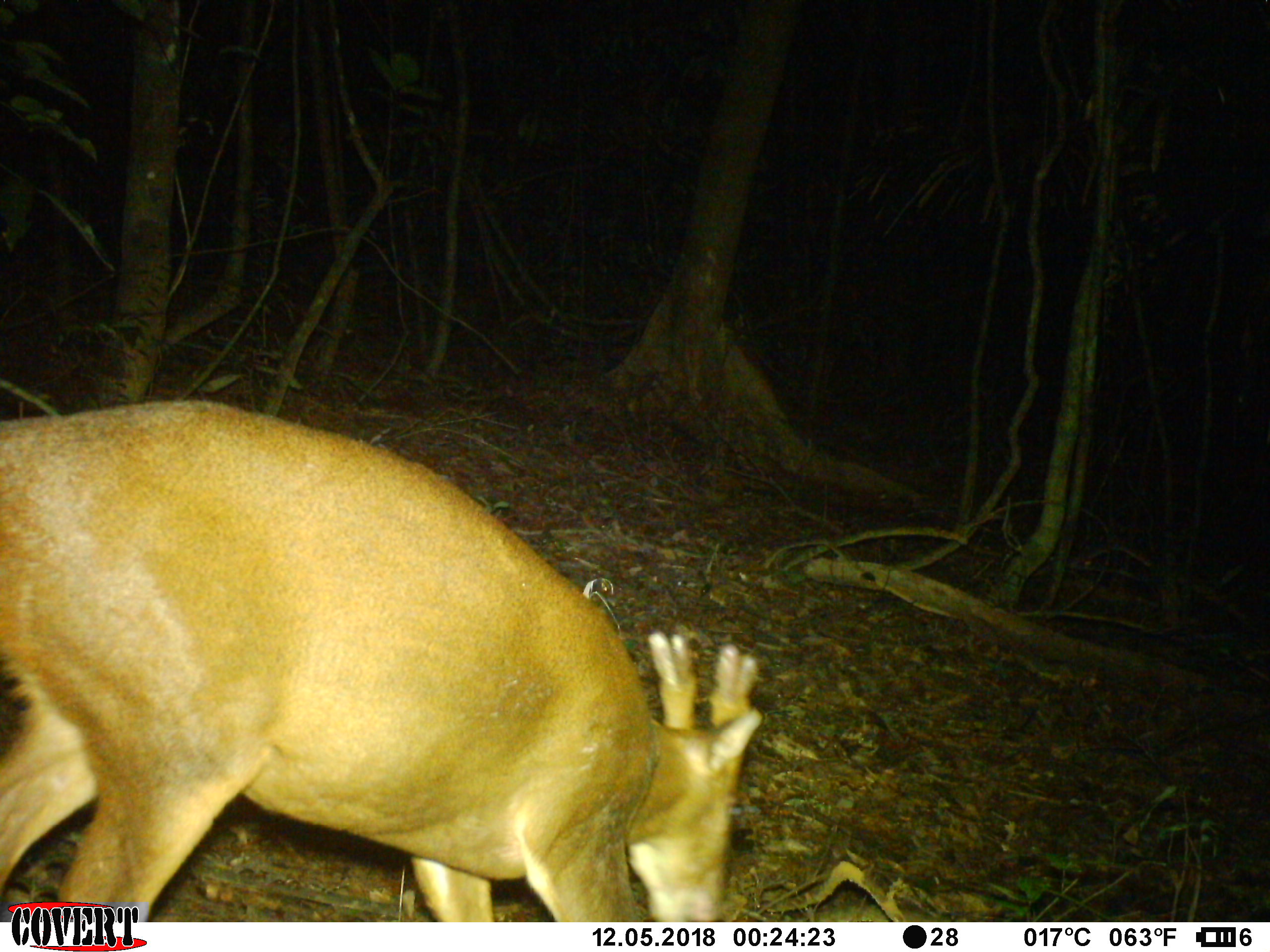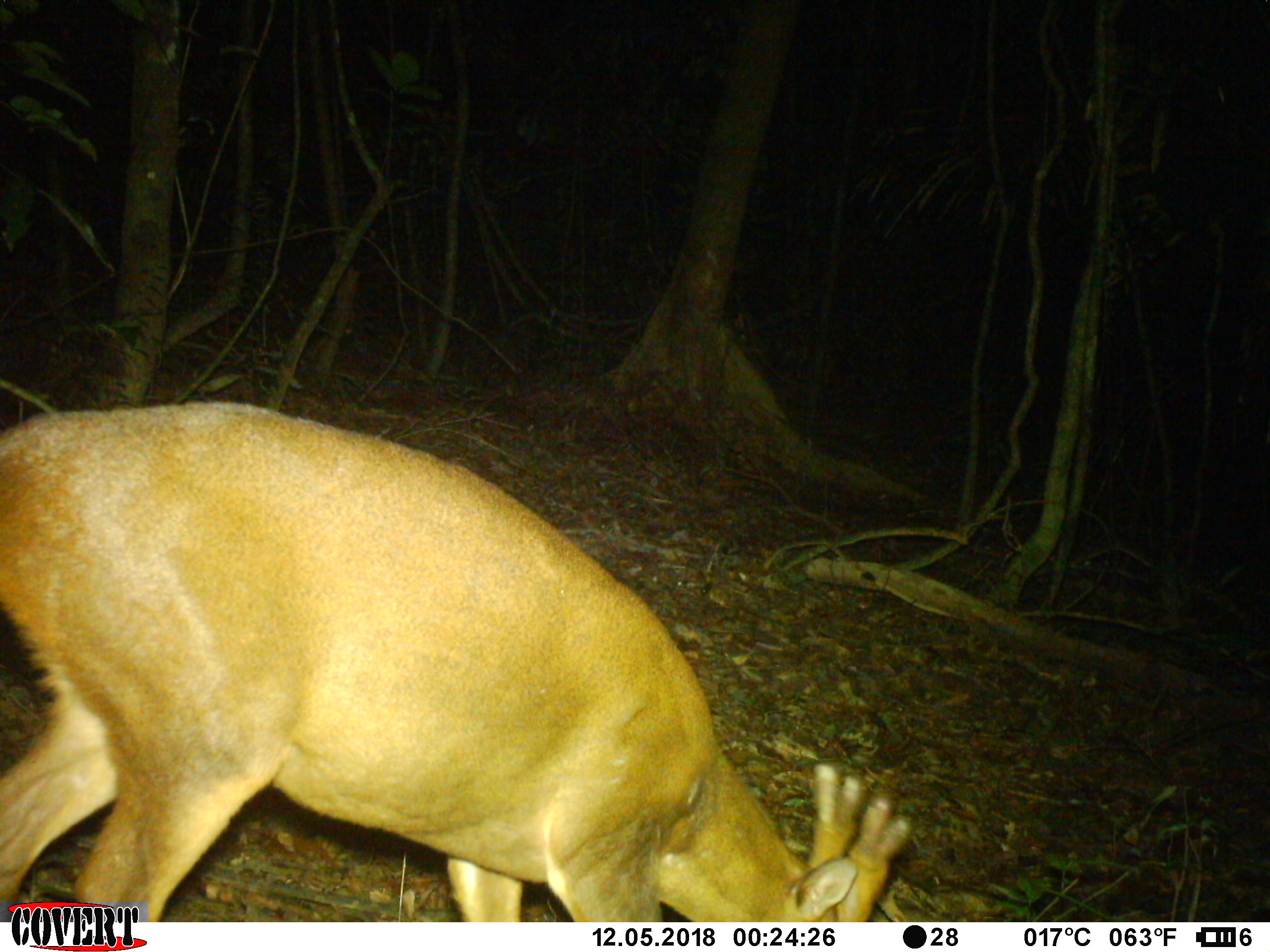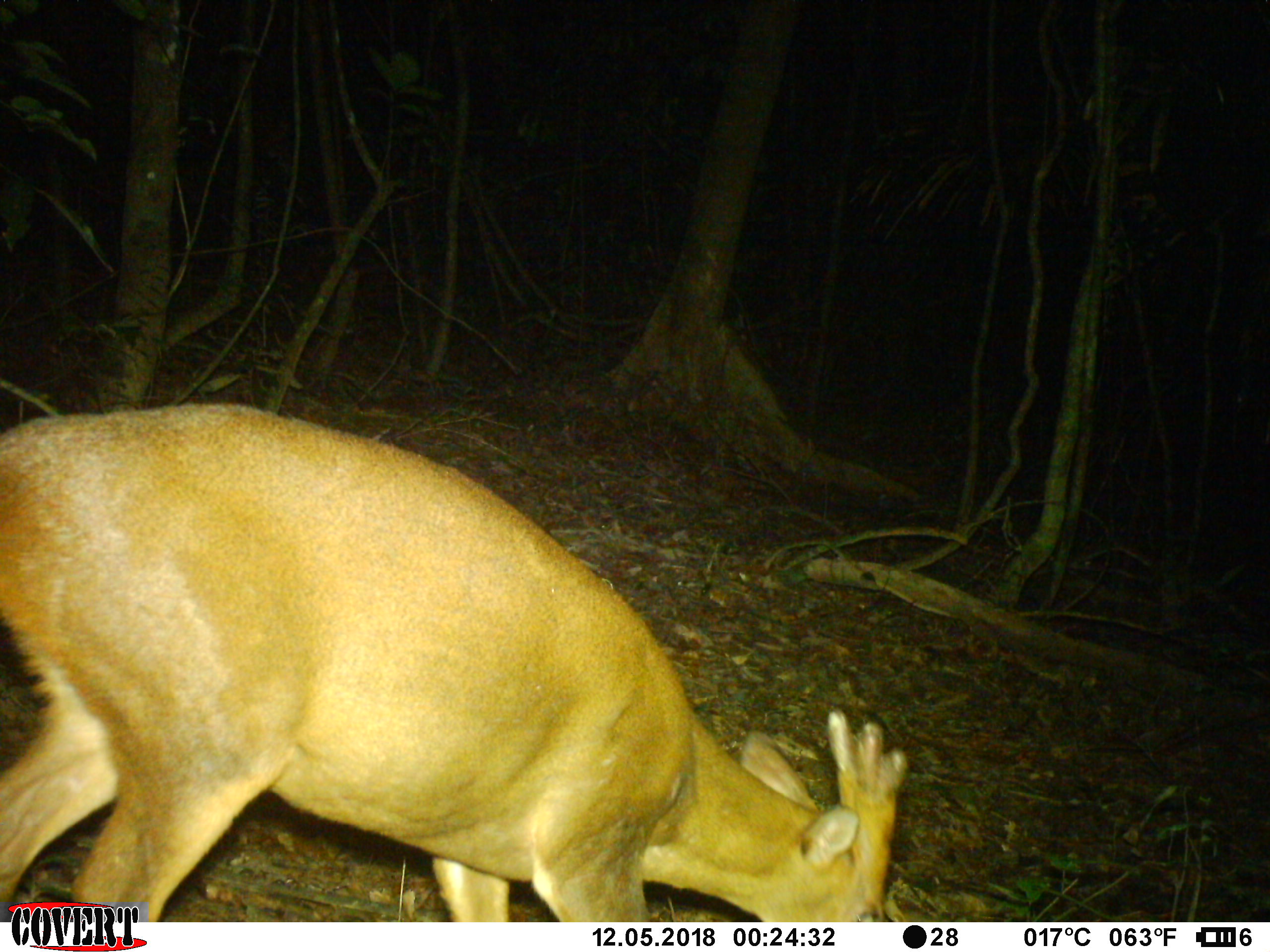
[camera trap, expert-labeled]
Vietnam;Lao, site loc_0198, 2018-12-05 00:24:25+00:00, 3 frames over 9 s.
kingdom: Animalia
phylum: Chordata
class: Mammalia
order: Artiodactyla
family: Cervidae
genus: Muntiacus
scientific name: Muntiacus vuquangensis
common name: large-antlered muntjac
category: large antlered muntjac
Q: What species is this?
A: Large antlered muntjac (large-antlered muntjac) (Muntiacus vuquangensis).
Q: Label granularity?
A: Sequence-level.